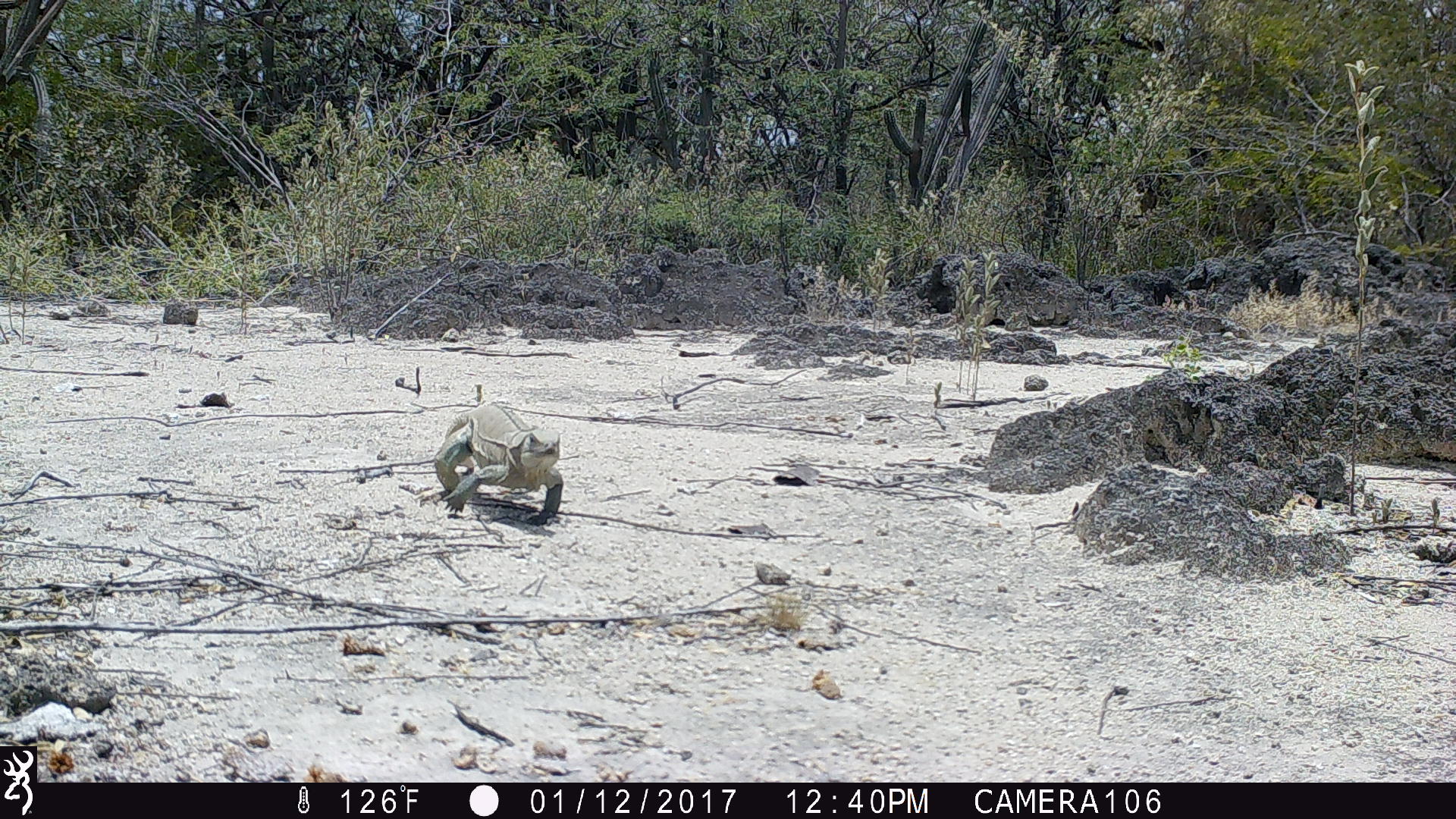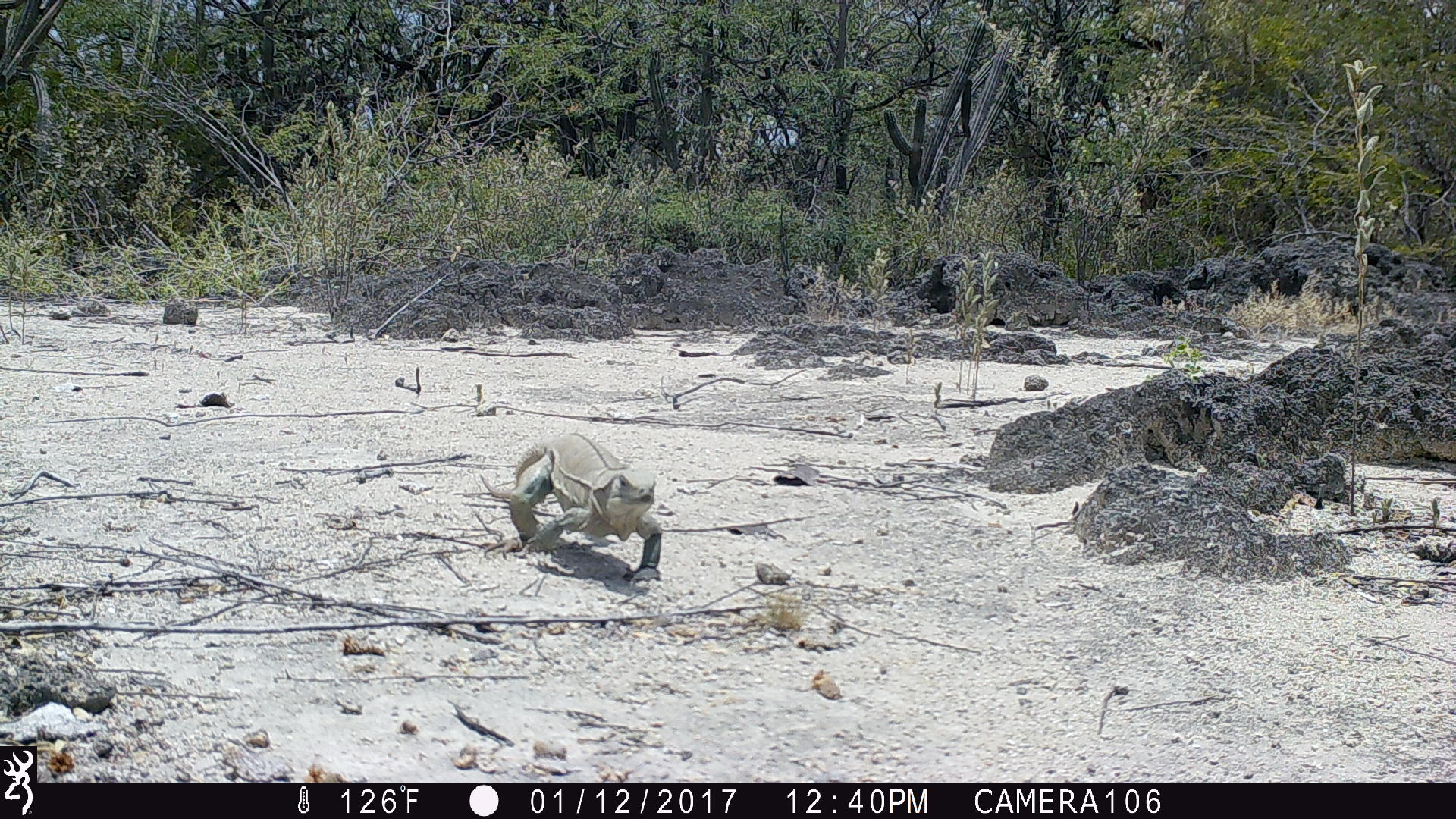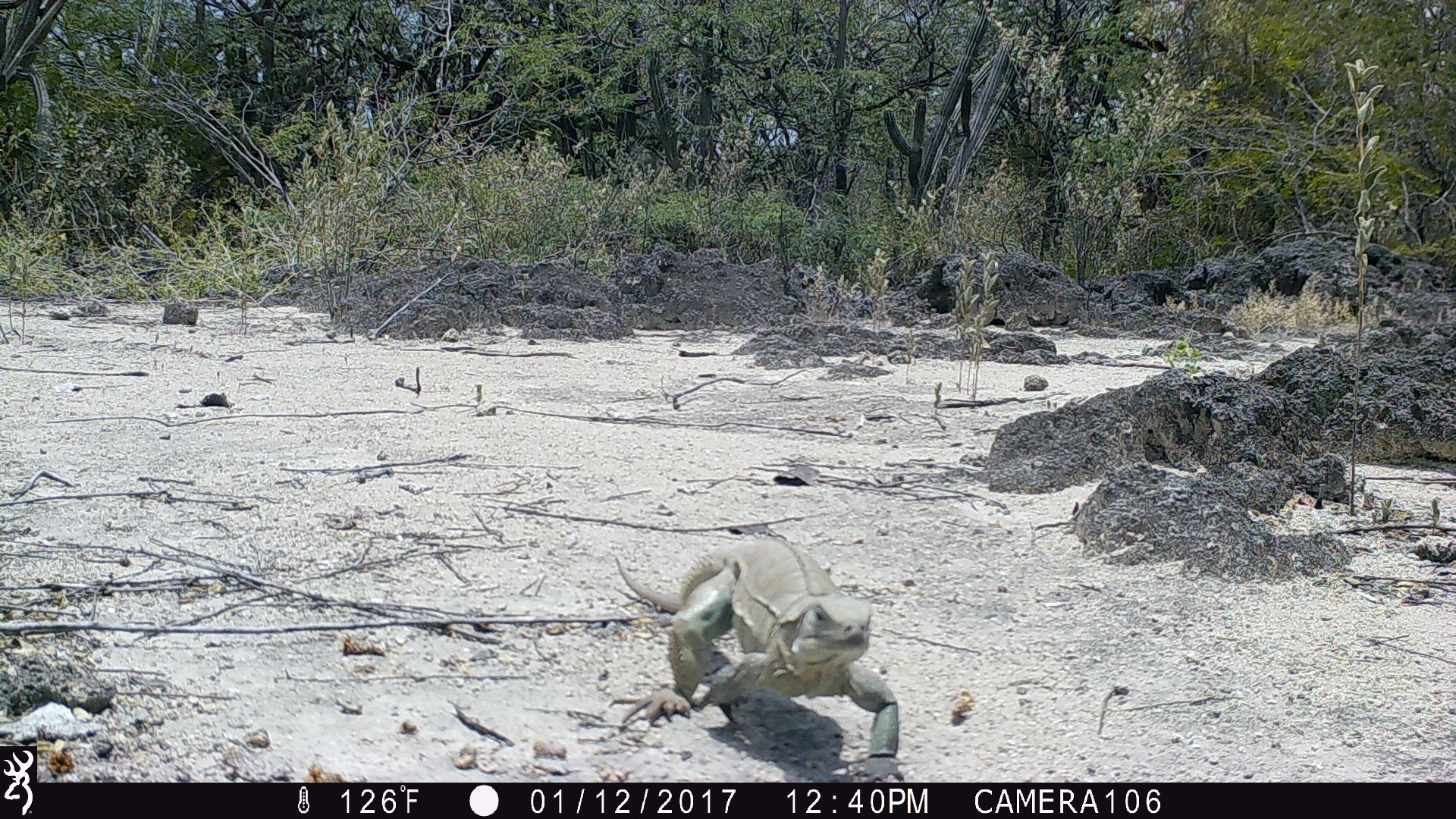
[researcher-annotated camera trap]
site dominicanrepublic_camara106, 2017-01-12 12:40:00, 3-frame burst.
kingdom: Animalia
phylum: Chordata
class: Reptilia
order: Squamata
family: Iguanidae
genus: Iguana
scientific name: Iguana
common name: typical iguanas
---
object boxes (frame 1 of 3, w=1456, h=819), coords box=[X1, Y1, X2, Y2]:
iguana: box=[429, 394, 567, 525]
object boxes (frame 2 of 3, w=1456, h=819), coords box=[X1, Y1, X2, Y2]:
iguana: box=[485, 428, 659, 570]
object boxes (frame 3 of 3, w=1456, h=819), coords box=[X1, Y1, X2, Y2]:
iguana: box=[602, 535, 898, 764]